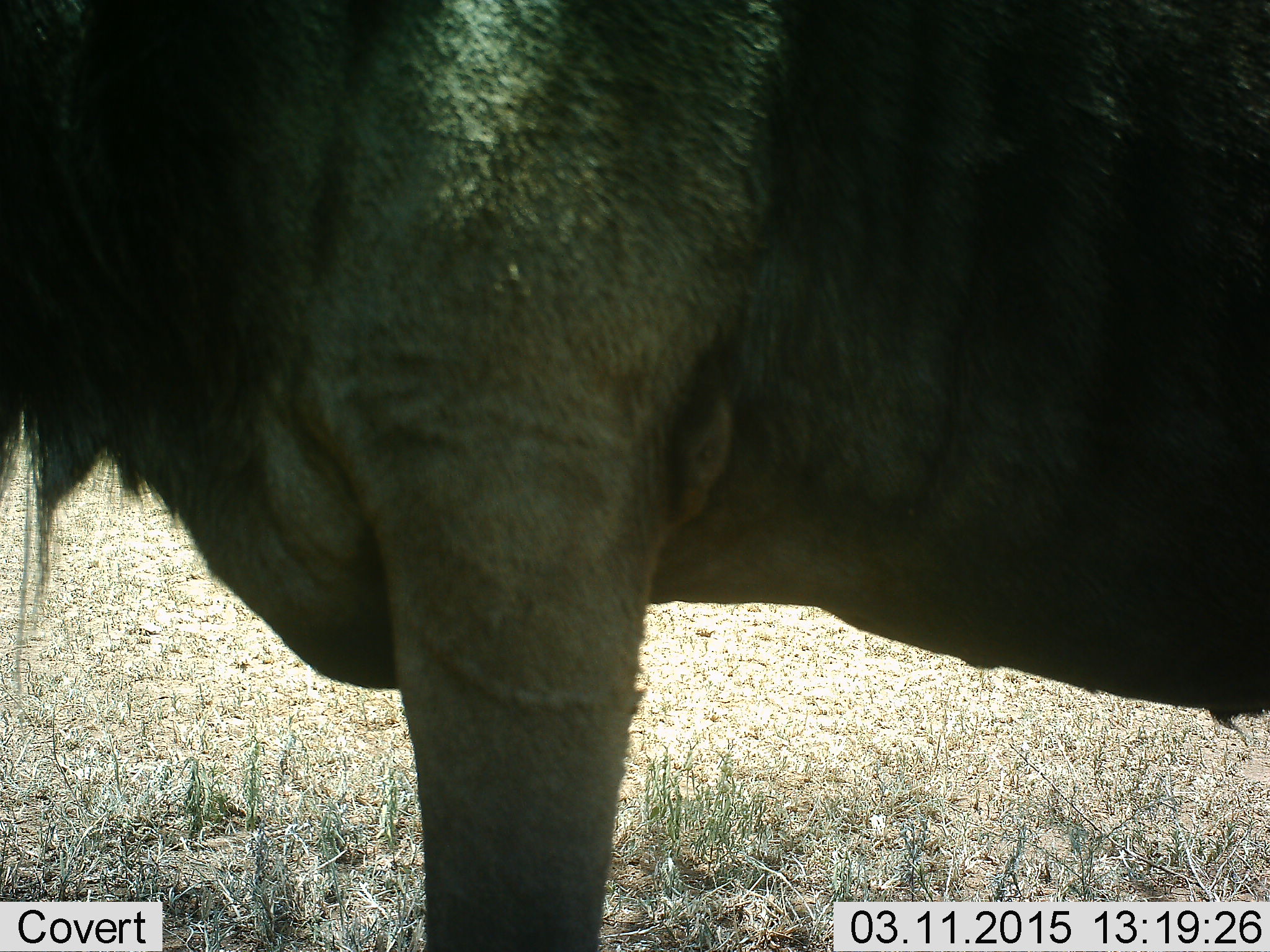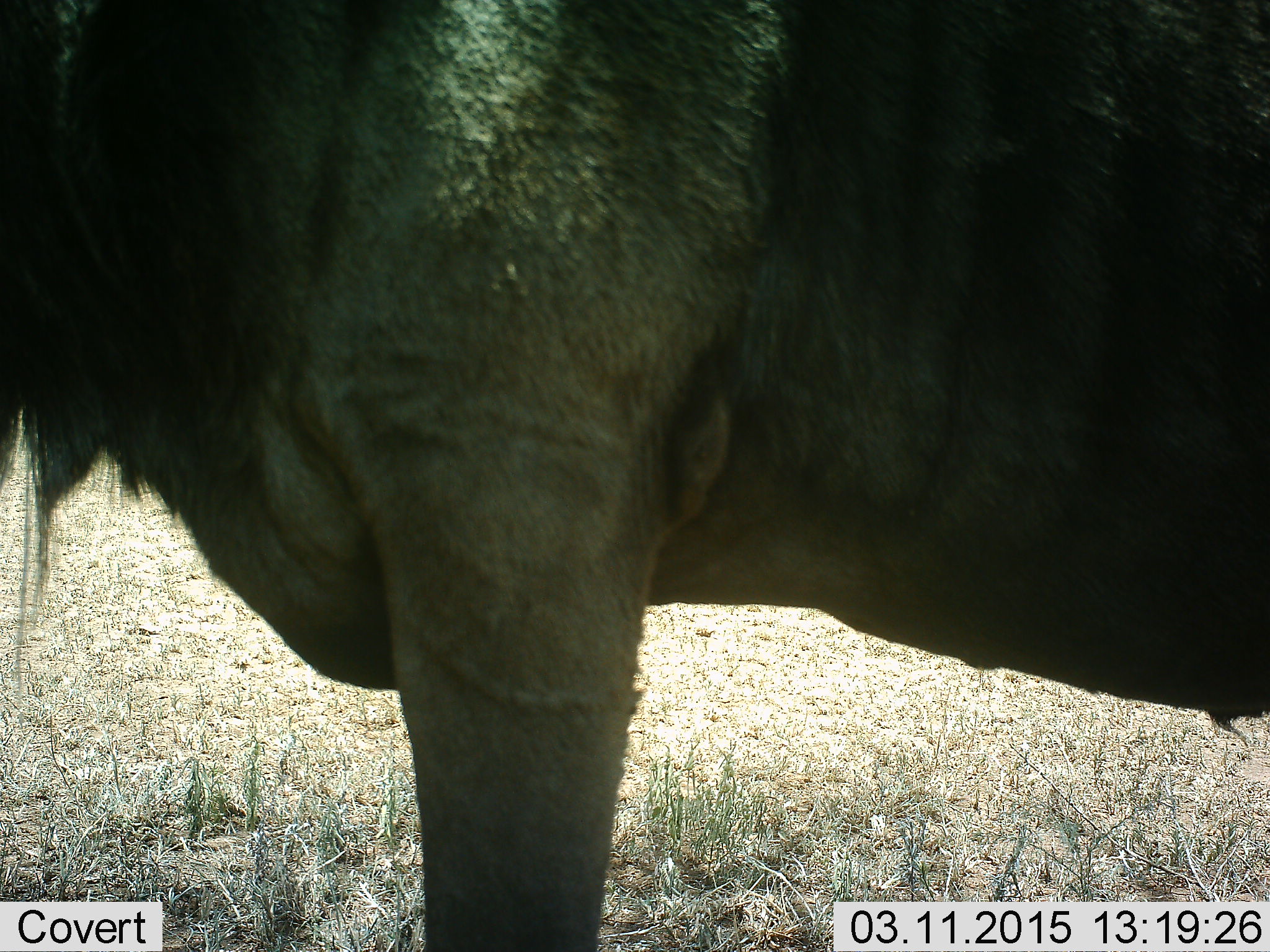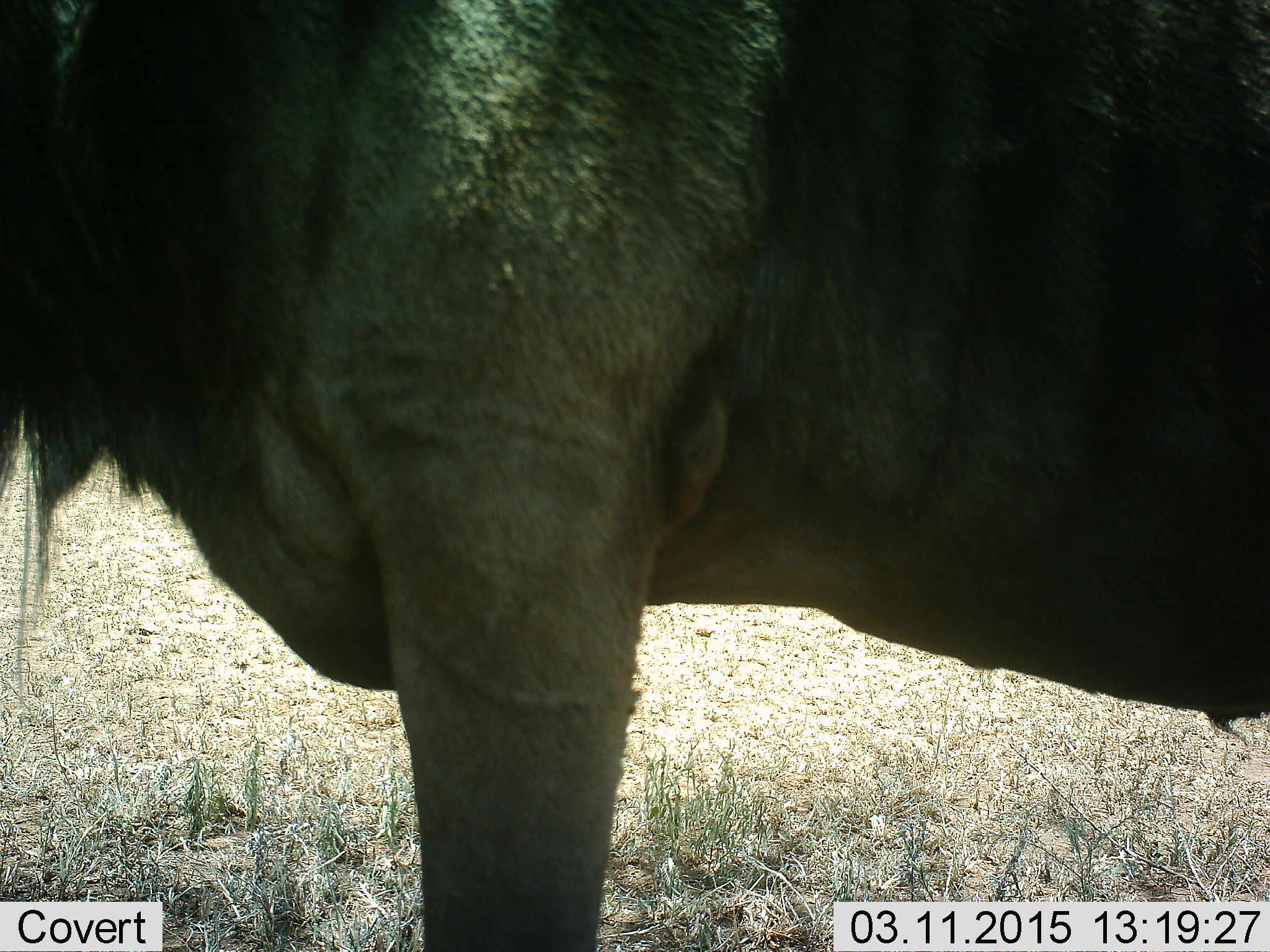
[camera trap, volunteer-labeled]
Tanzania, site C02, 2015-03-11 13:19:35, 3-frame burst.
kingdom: Animalia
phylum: Chordata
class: Mammalia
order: Artiodactyla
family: Bovidae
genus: Connochaetes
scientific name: Connochaetes taurinus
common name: blue wildebeest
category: wildebeest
Wildebeest (blue wildebeest) (Connochaetes taurinus), count 1. Behavior (volunteer vote fractions): standing 100%, resting 0%, moving 0%, interacting 0%. Young present (vote fraction): 0%. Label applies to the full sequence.